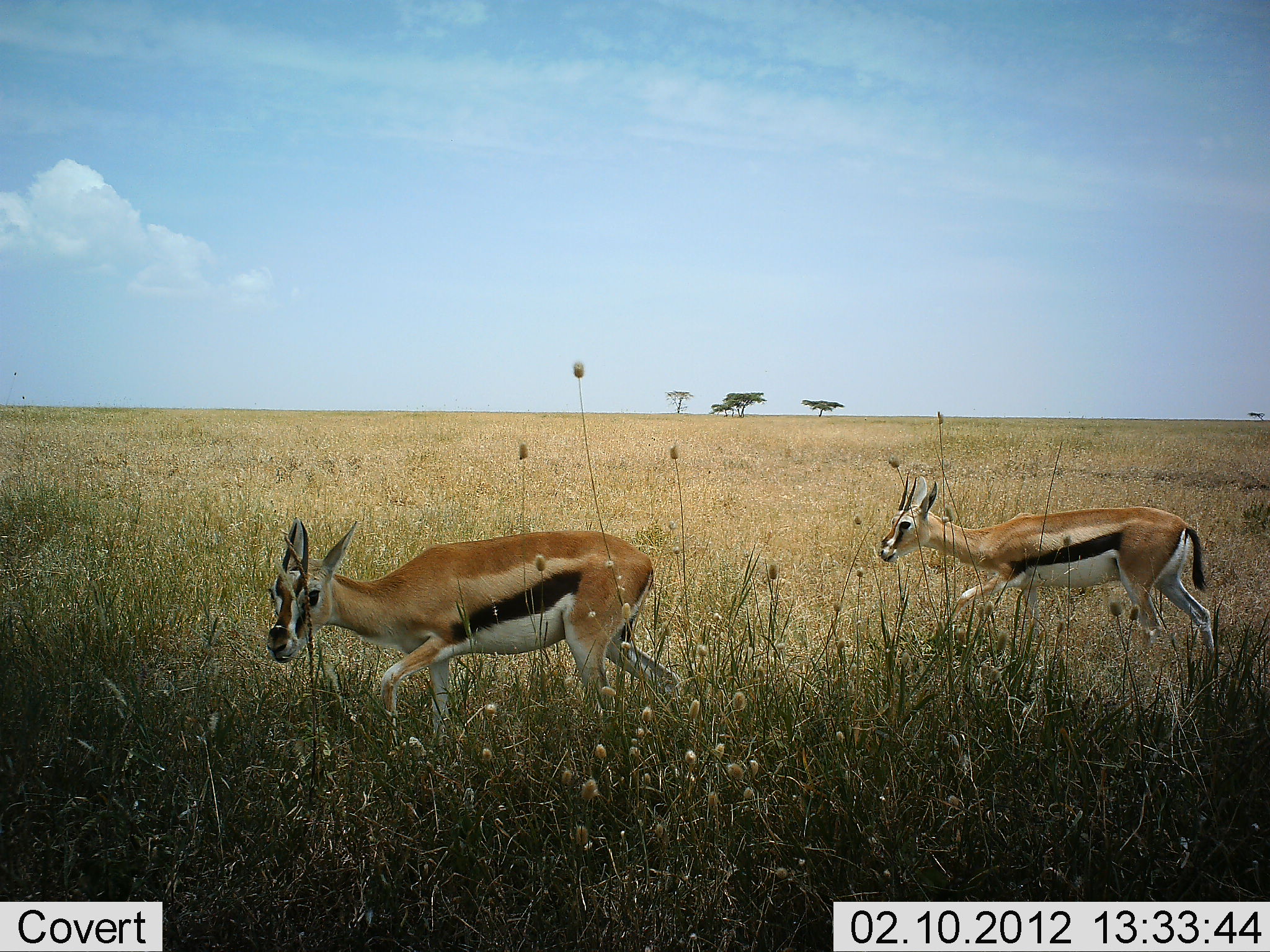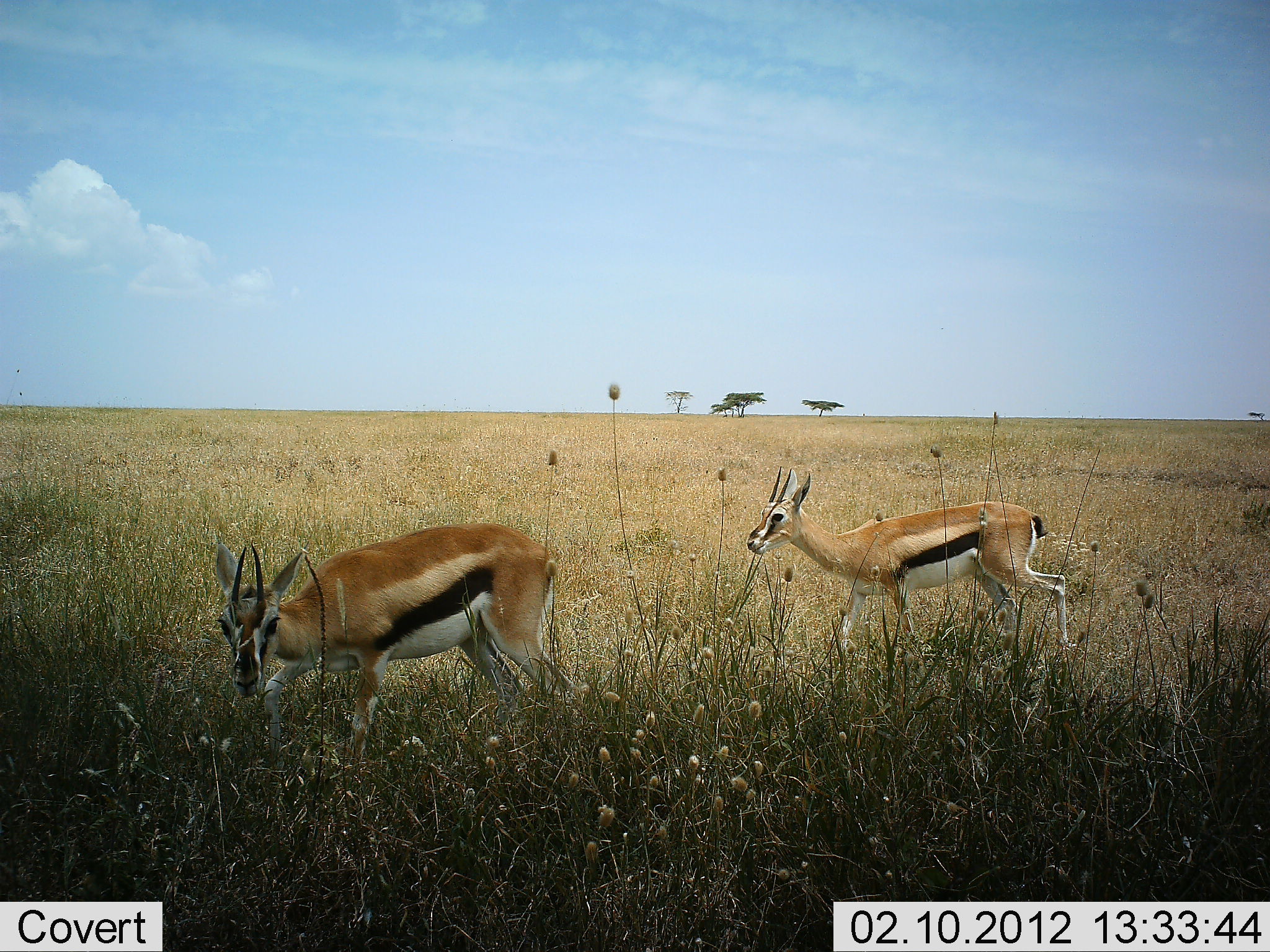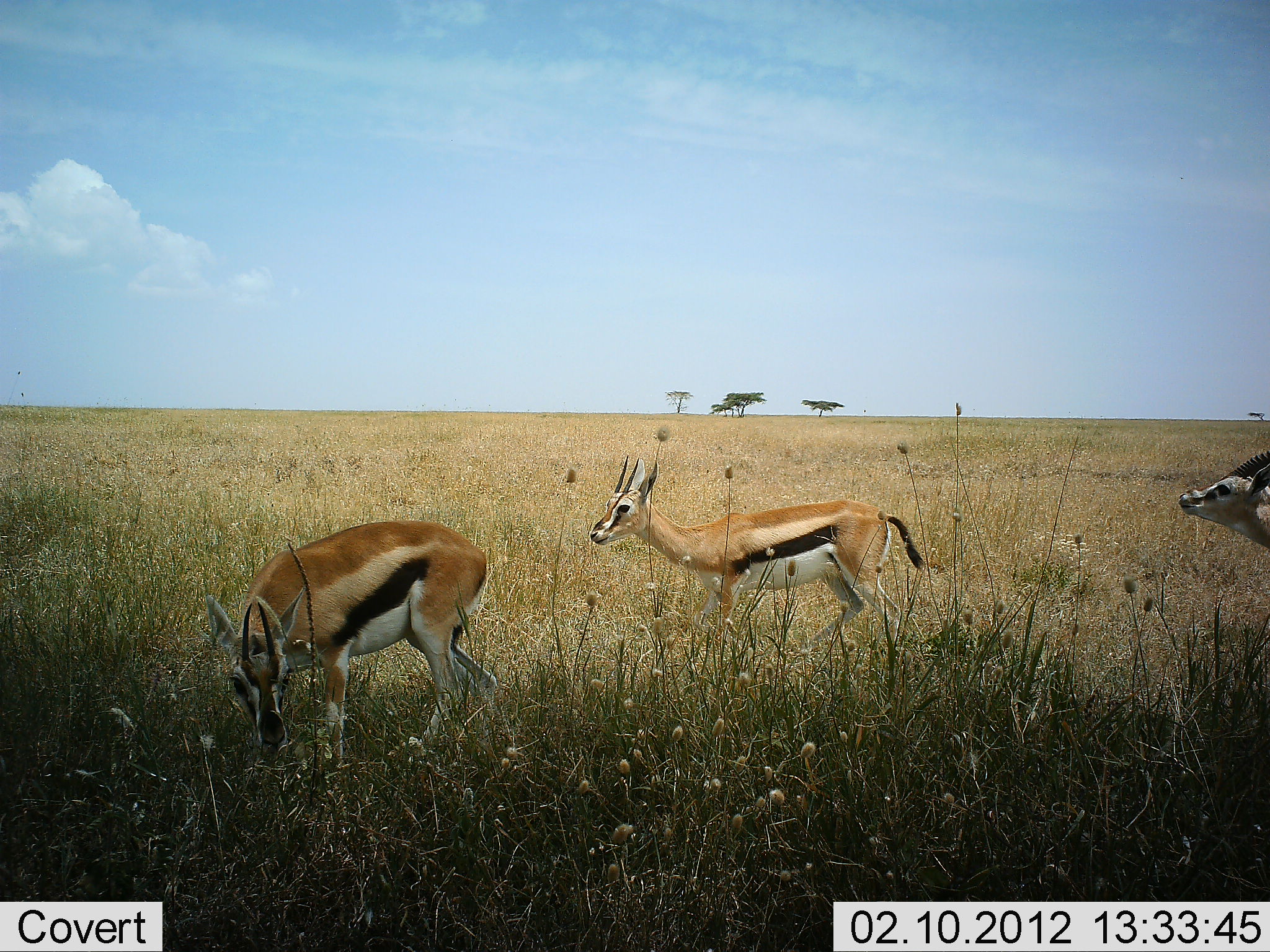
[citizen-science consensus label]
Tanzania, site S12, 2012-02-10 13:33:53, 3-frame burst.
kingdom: Animalia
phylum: Chordata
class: Mammalia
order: Artiodactyla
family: Bovidae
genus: Eudorcas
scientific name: Eudorcas thomsonii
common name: thomson's gazelle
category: gazellethomsons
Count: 3.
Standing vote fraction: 12%.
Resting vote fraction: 0%.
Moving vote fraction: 94%.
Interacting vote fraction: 0%.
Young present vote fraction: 0%.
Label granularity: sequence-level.